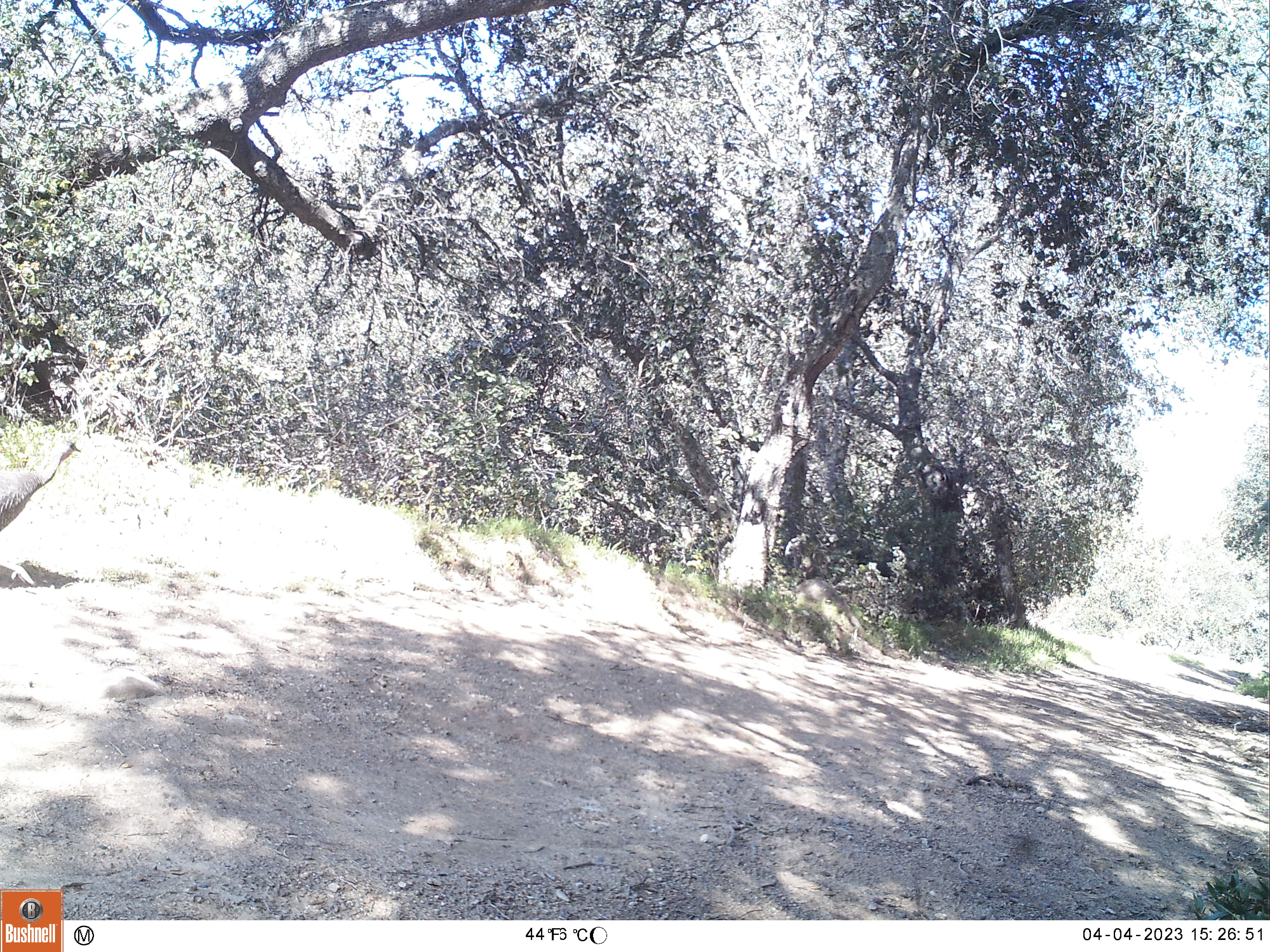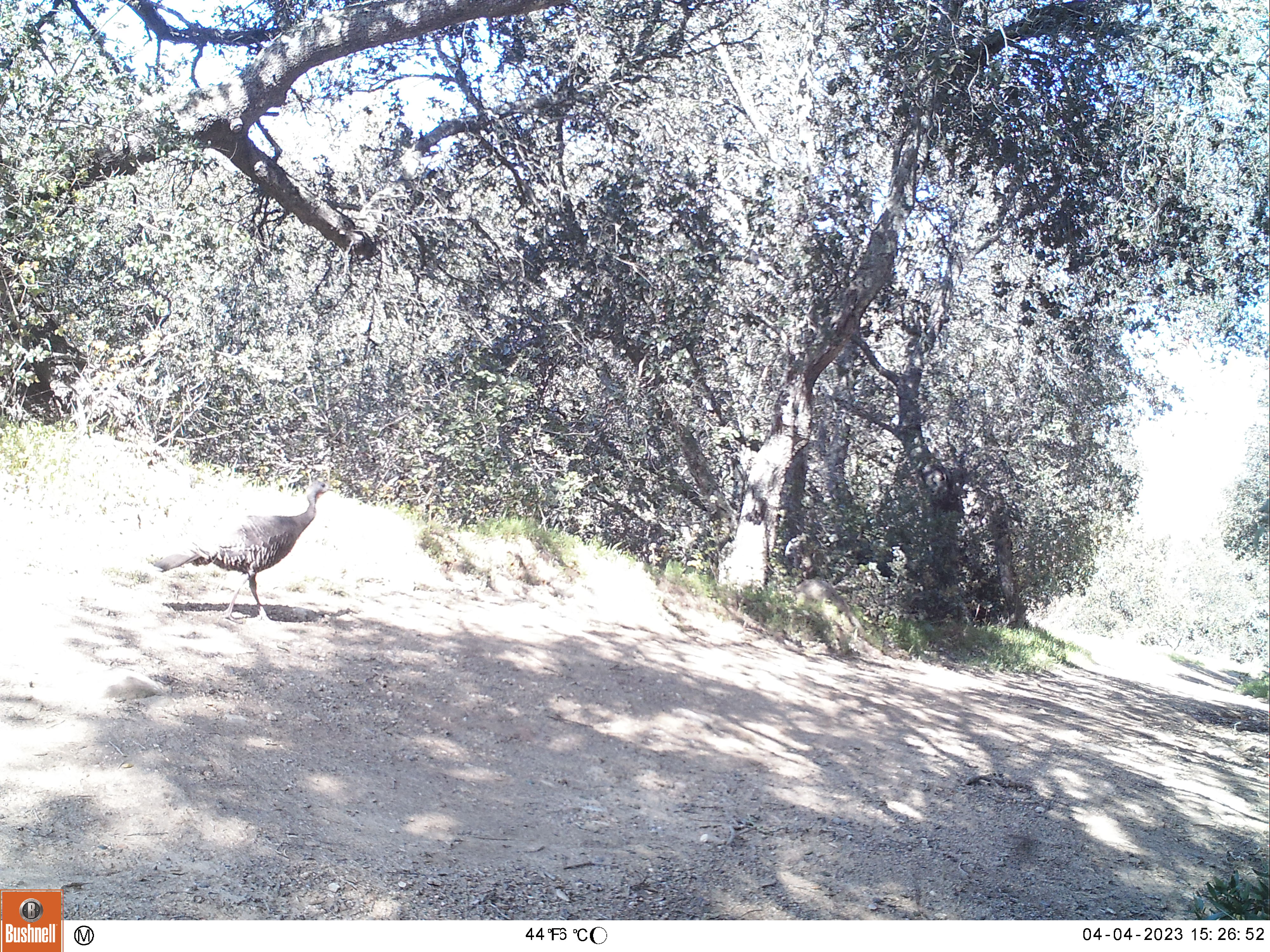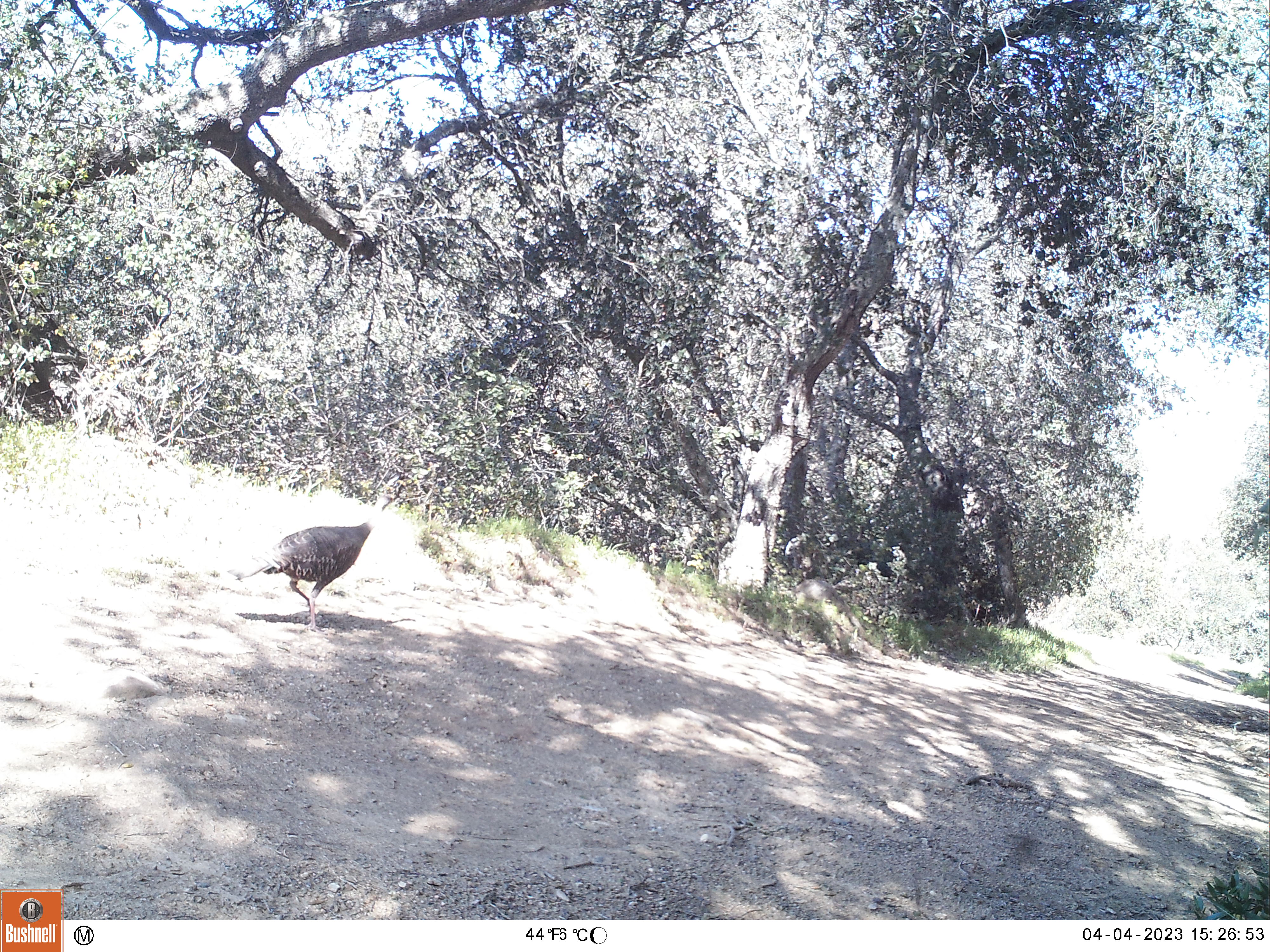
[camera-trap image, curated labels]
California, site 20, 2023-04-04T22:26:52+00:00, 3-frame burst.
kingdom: Animalia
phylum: Chordata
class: Aves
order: Galliformes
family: Phasianidae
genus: Meleagris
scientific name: Meleagris gallopavo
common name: turkey